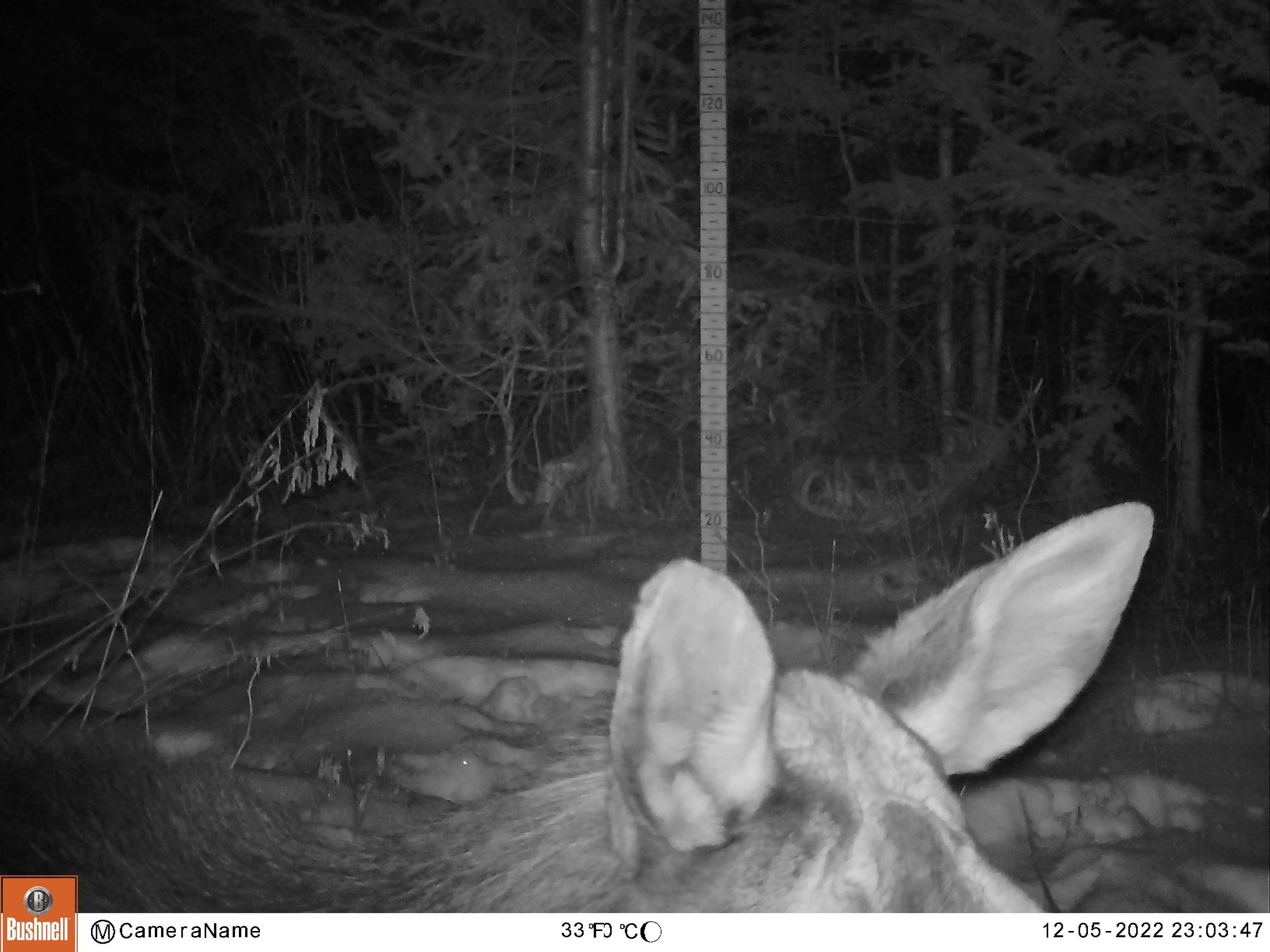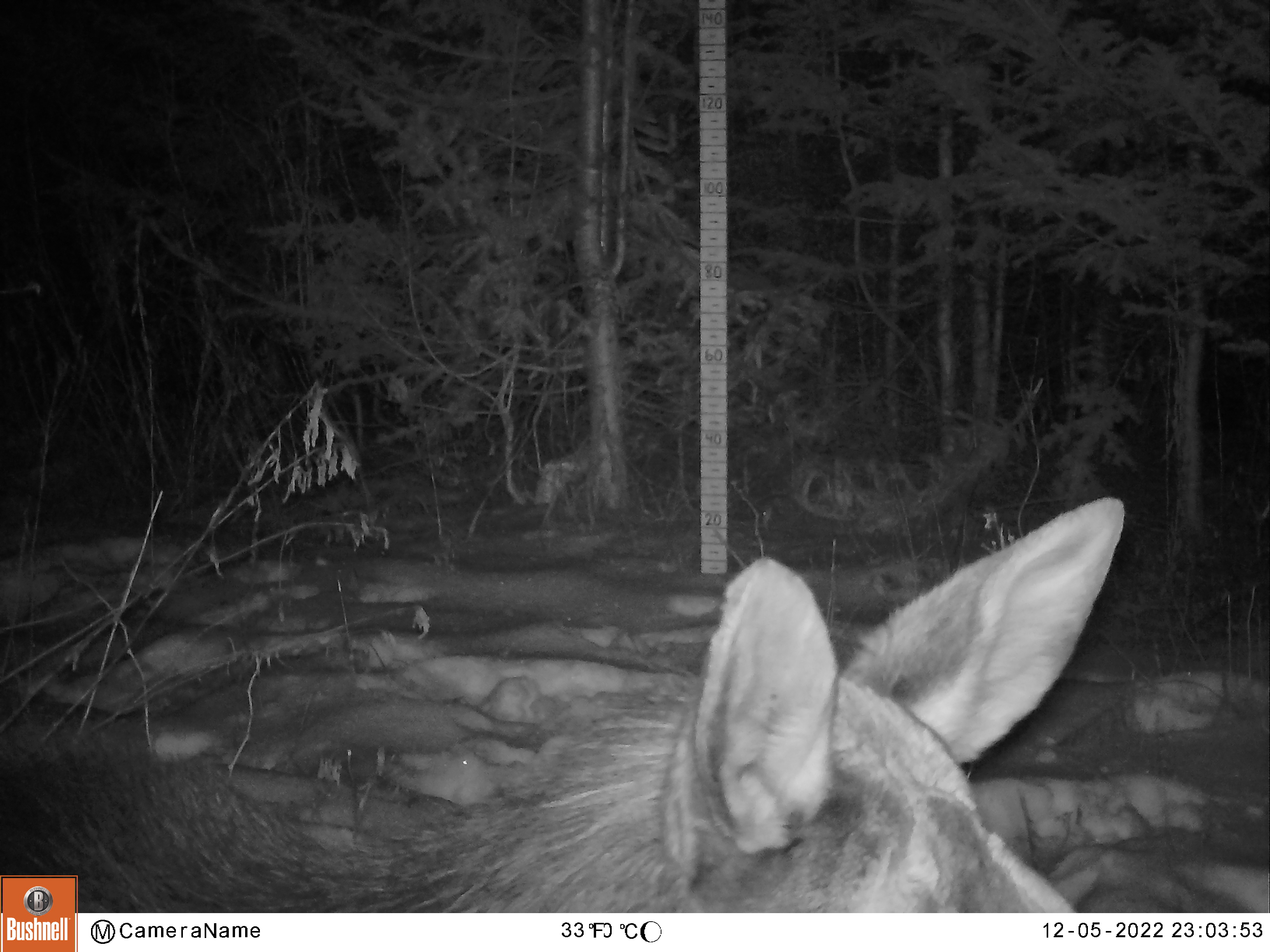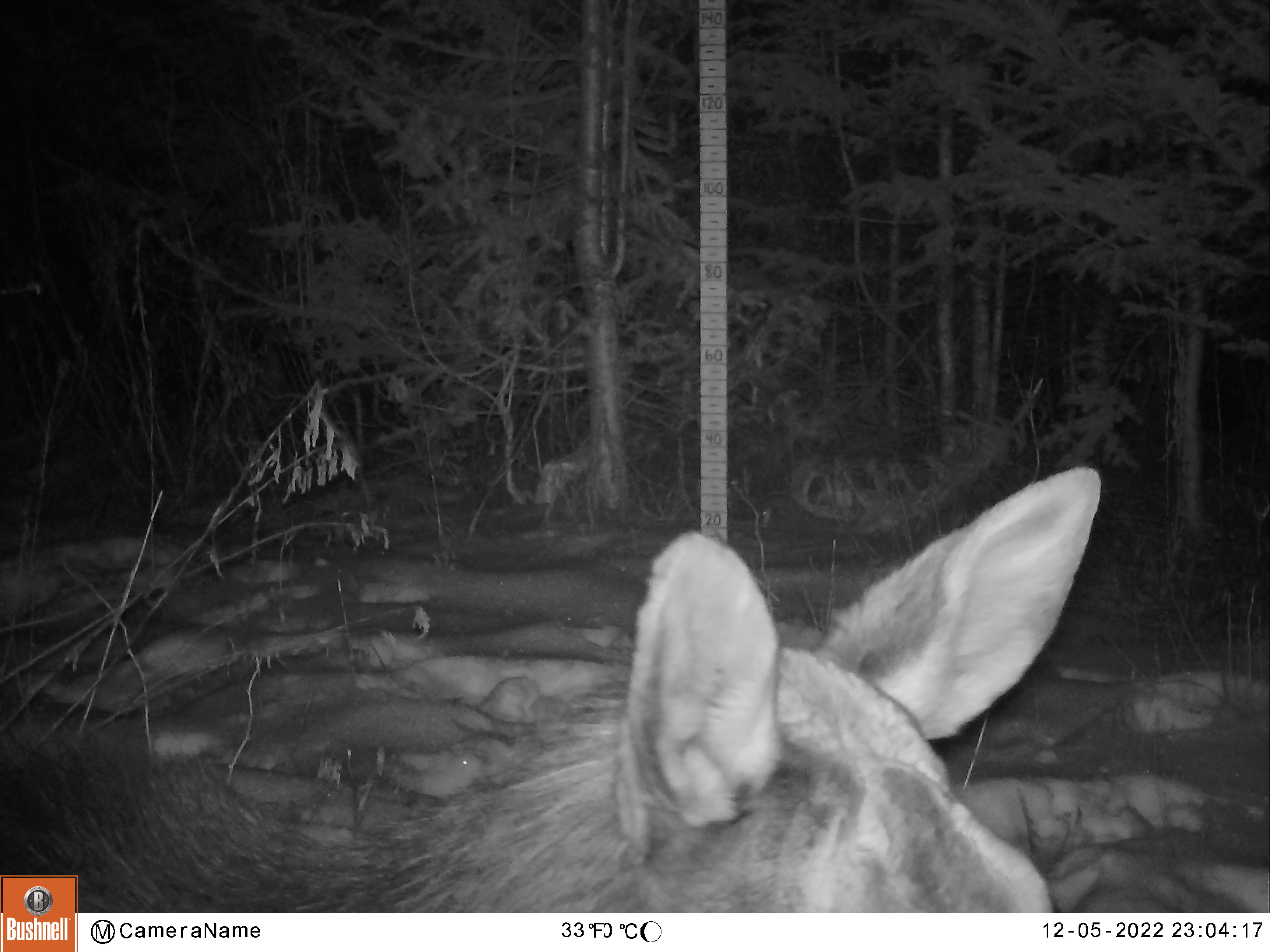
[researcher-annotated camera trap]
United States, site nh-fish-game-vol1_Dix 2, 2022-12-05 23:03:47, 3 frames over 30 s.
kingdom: Animalia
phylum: Chordata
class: Mammalia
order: Artiodactyla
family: Cervidae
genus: Alces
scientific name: Alces alces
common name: moose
Moose (Alces alces).